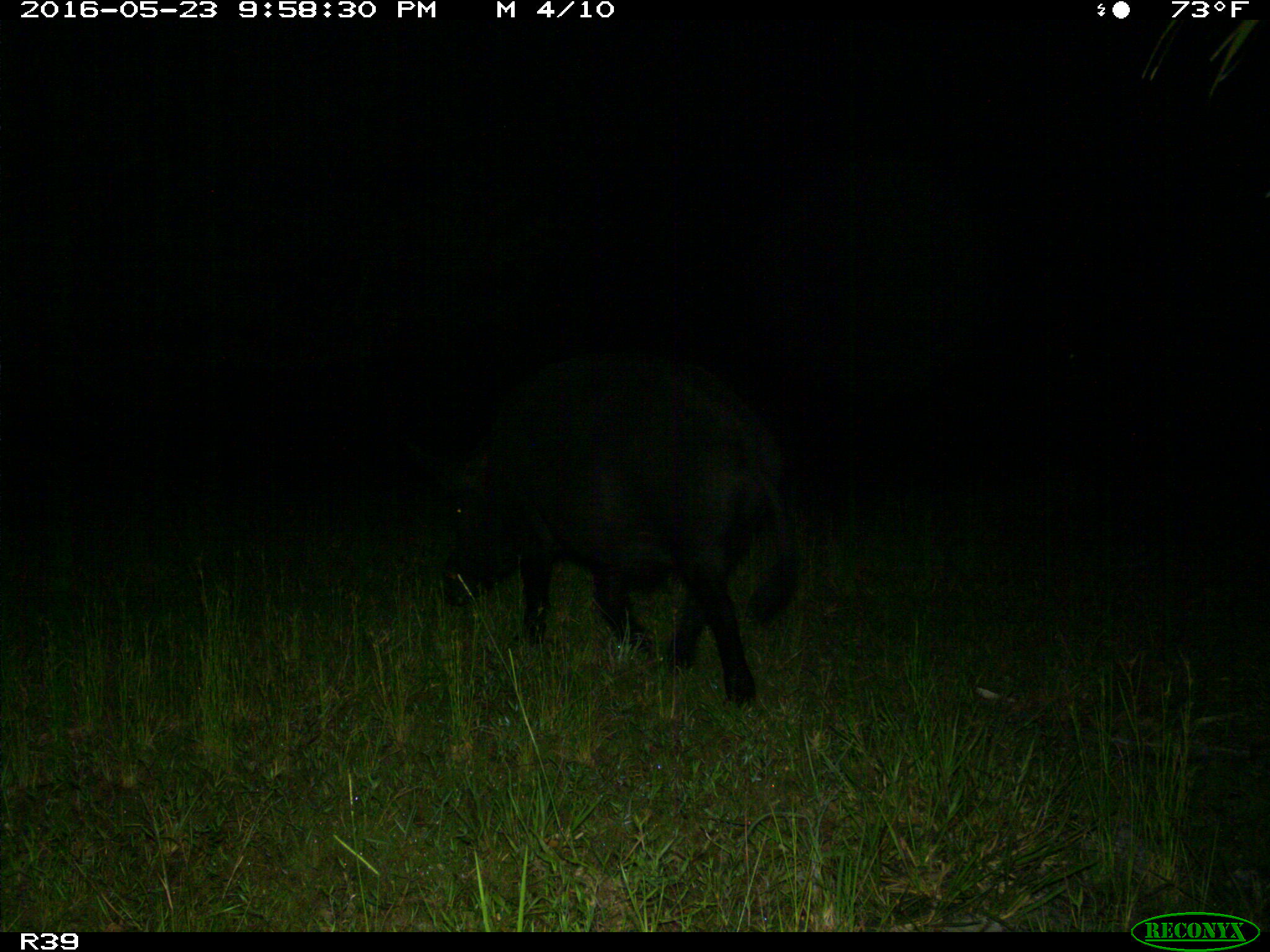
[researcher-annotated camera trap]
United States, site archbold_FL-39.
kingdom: Animalia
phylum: Chordata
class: Mammalia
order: Artiodactyla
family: Suidae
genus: Sus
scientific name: Sus scrofa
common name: wild boar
Sus scrofa (wild boar).